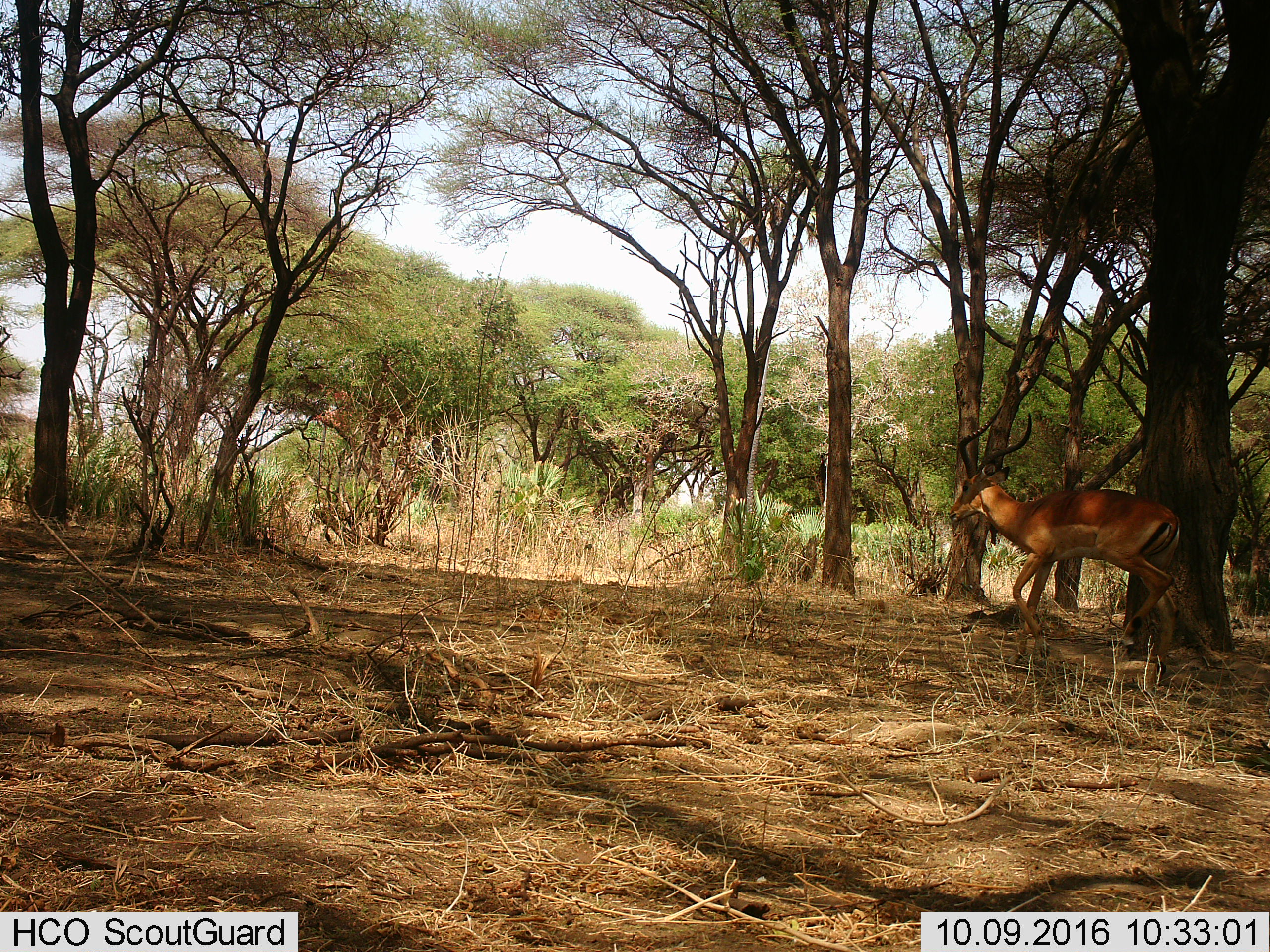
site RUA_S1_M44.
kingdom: Animalia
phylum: Chordata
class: Mammalia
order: Artiodactyla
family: Bovidae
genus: Aepyceros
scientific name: Aepyceros melampus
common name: impala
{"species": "impala (Aepyceros melampus)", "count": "1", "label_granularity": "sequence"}